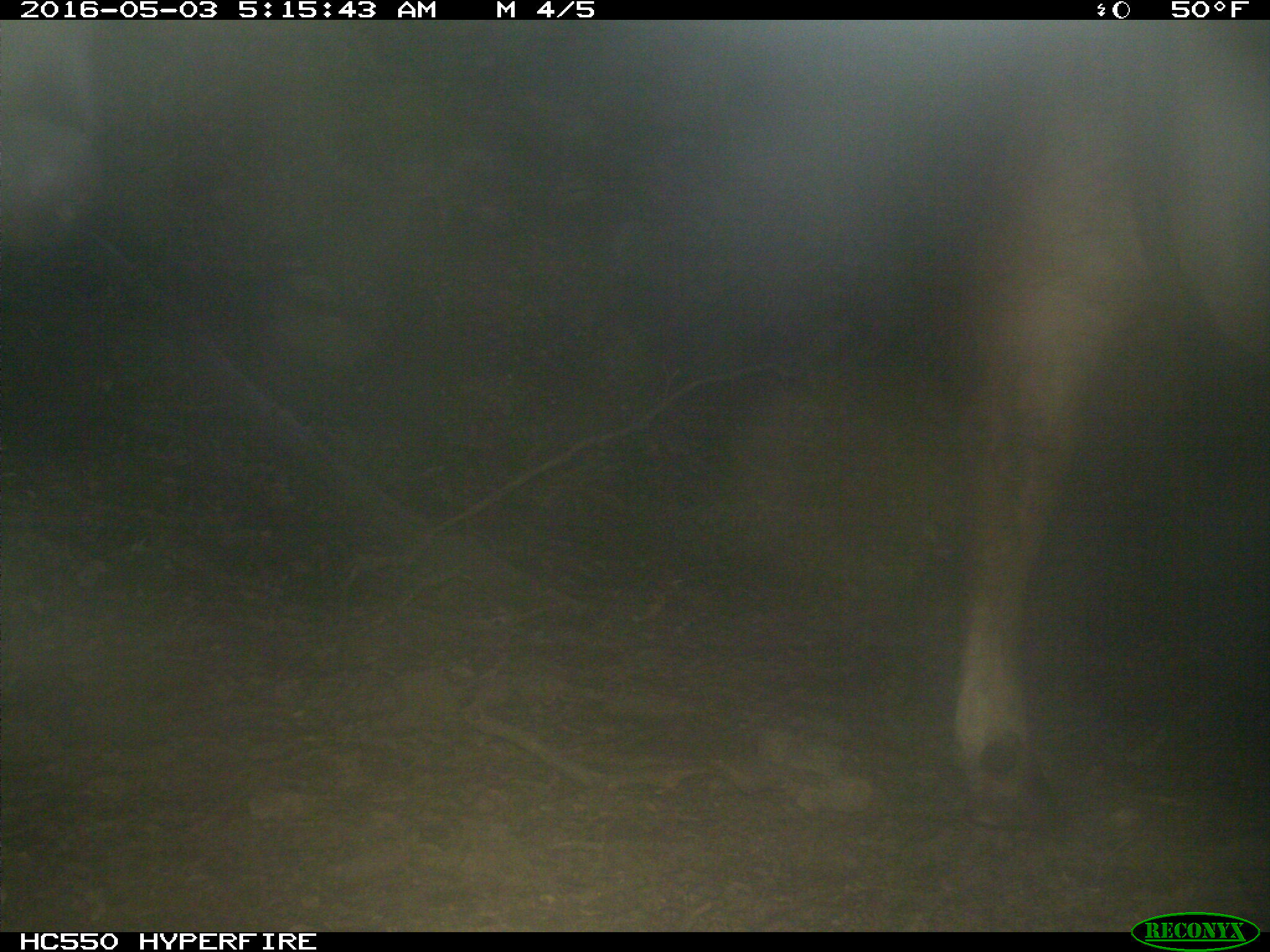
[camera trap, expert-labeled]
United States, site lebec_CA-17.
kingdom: Animalia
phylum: Chordata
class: Mammalia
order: Artiodactyla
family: Bovidae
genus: Bos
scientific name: Bos taurus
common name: domestic cow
Bos taurus (domestic cow).